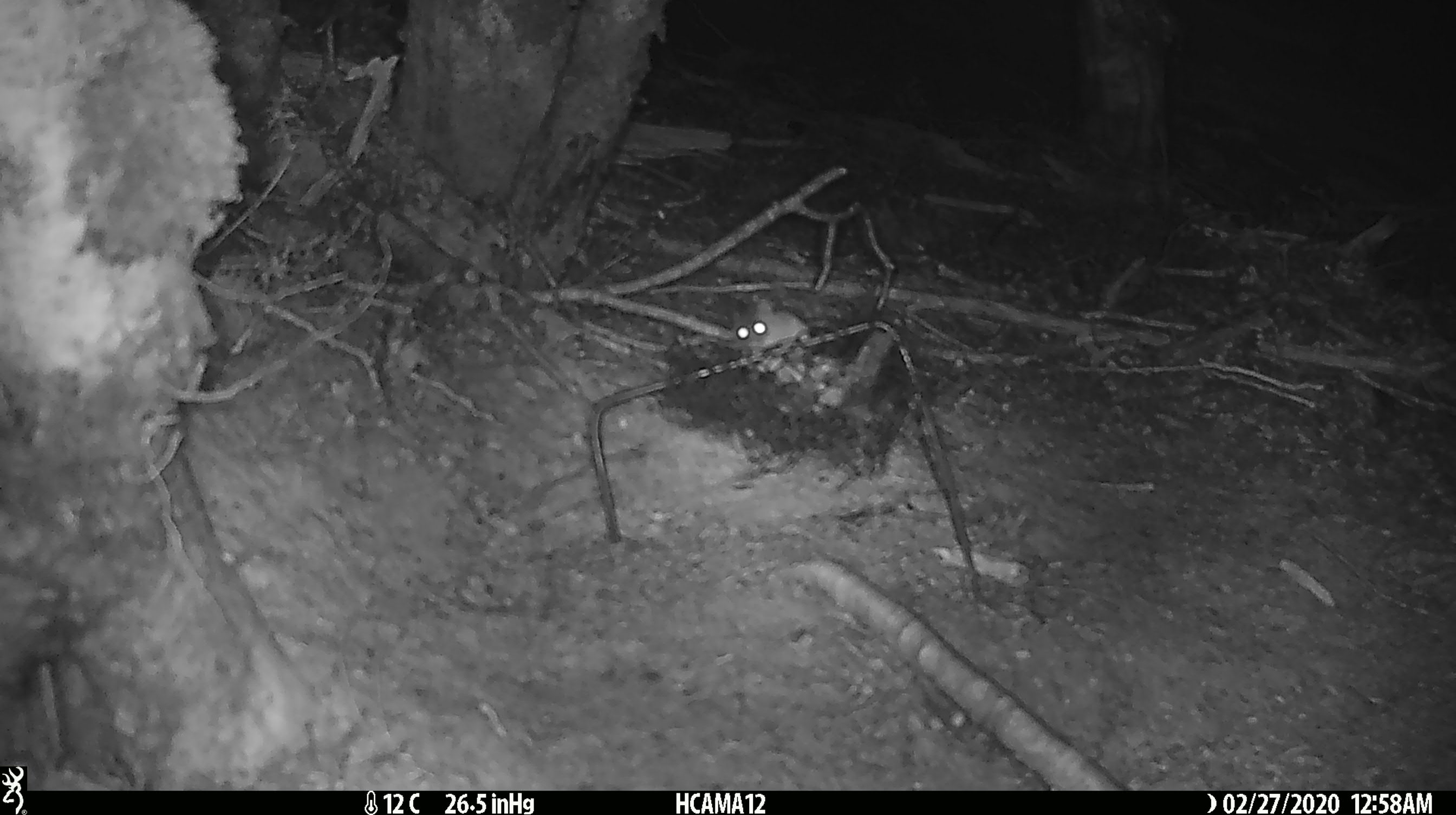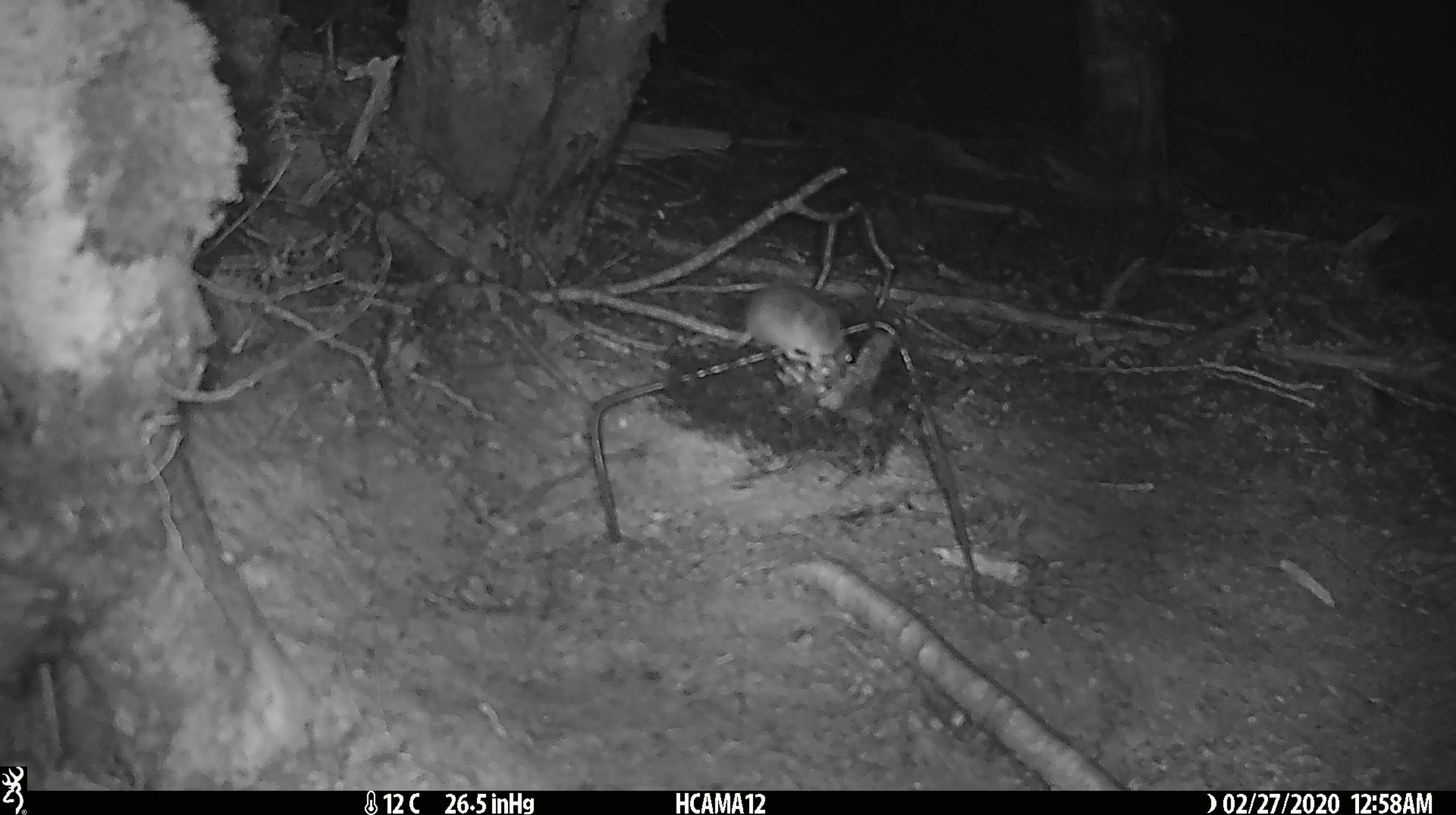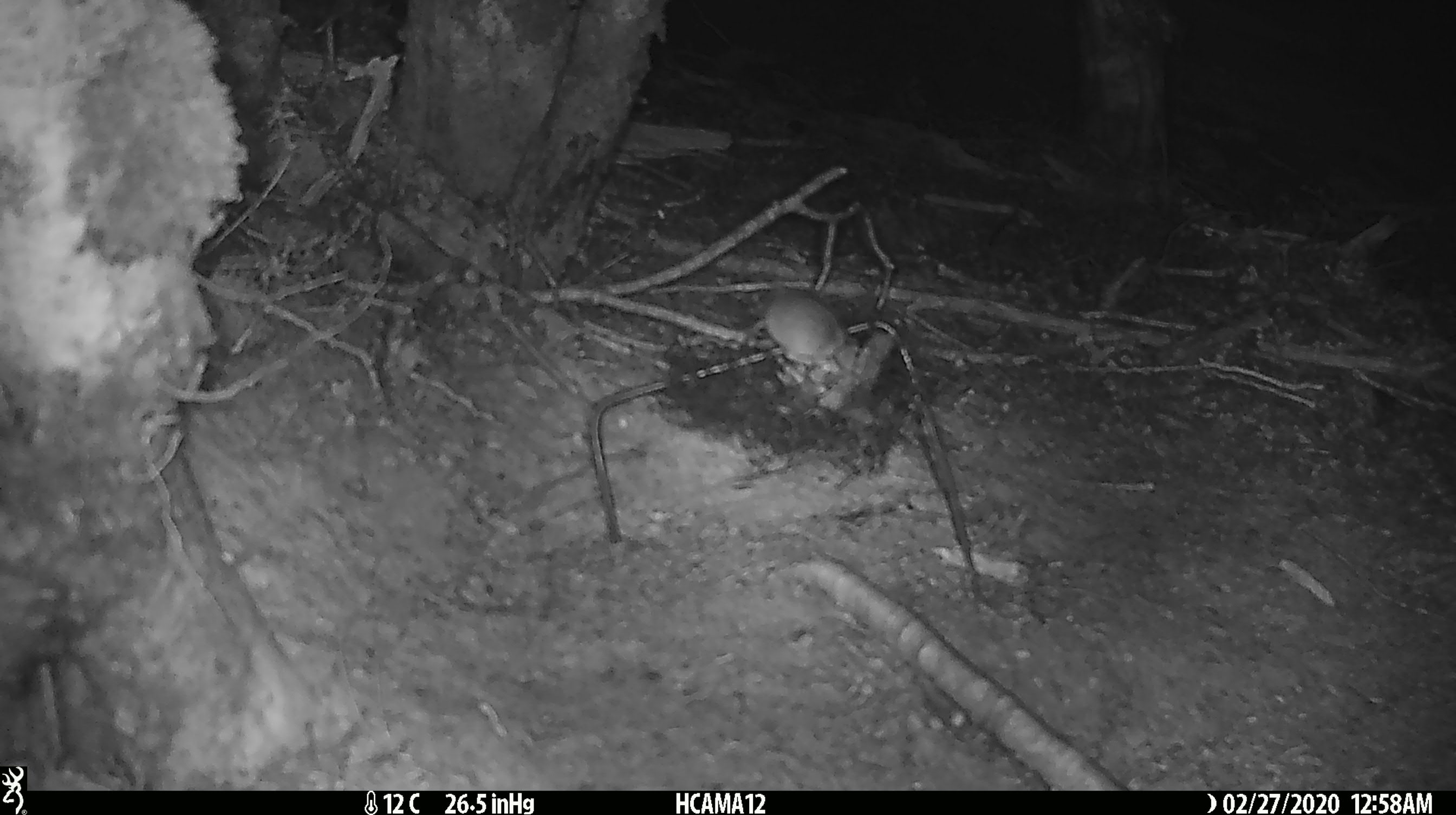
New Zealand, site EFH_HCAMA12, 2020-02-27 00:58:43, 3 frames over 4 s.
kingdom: Animalia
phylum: Chordata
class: Mammalia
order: Rodentia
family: Muridae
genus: Mus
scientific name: Mus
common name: mouse